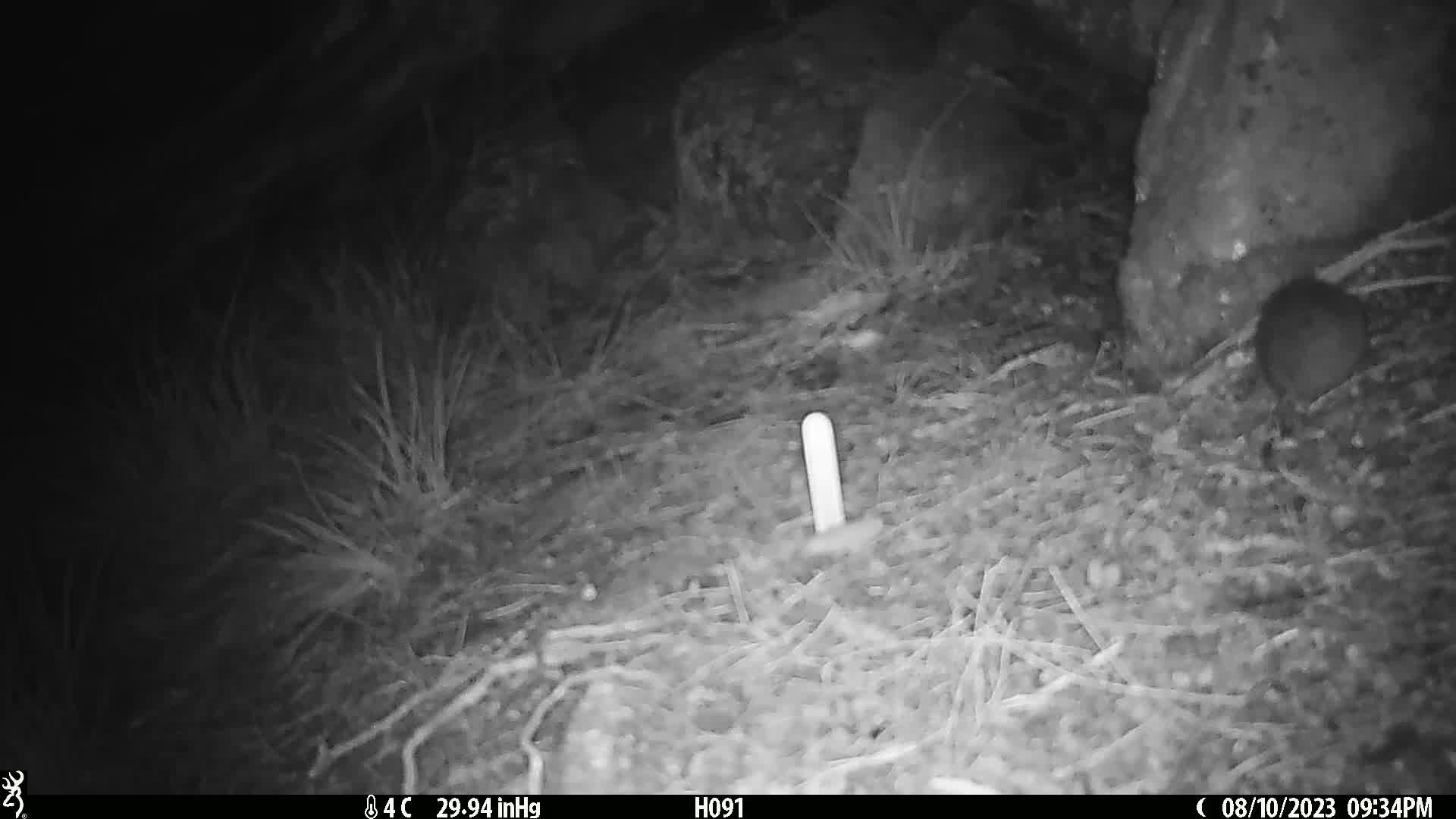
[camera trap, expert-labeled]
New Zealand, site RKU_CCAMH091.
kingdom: Animalia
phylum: Chordata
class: Mammalia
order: Rodentia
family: Muridae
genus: Rattus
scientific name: Rattus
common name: rat